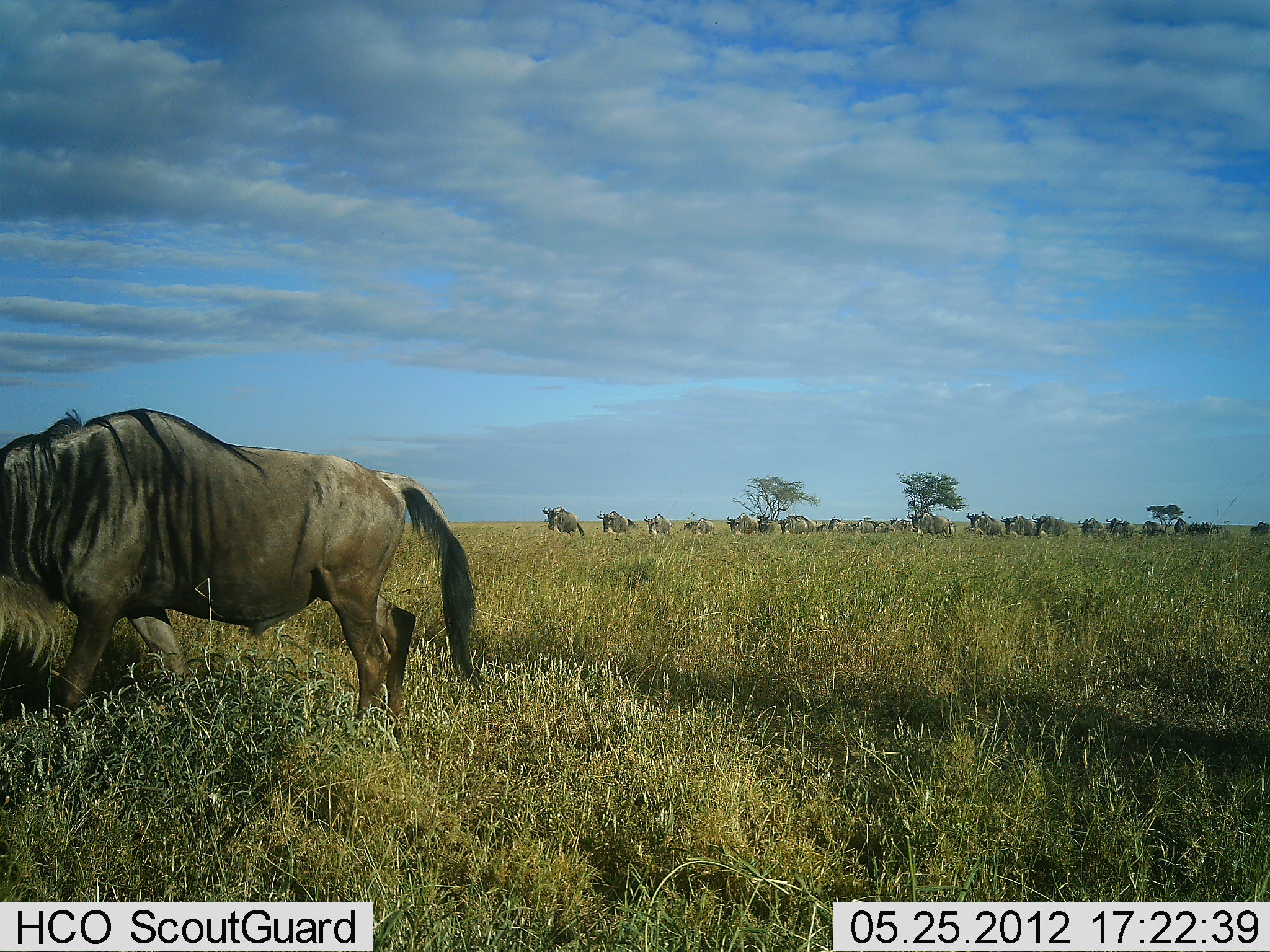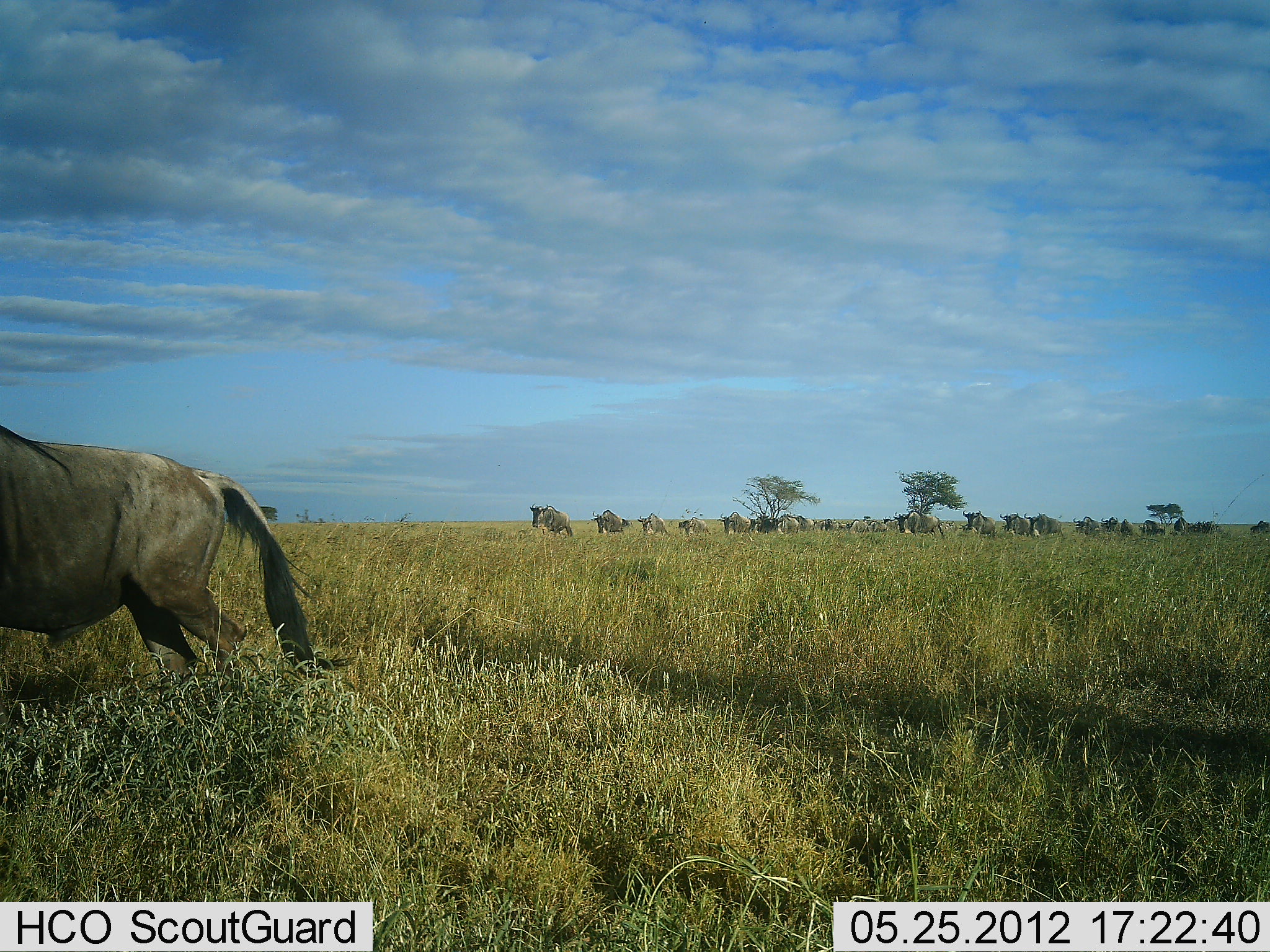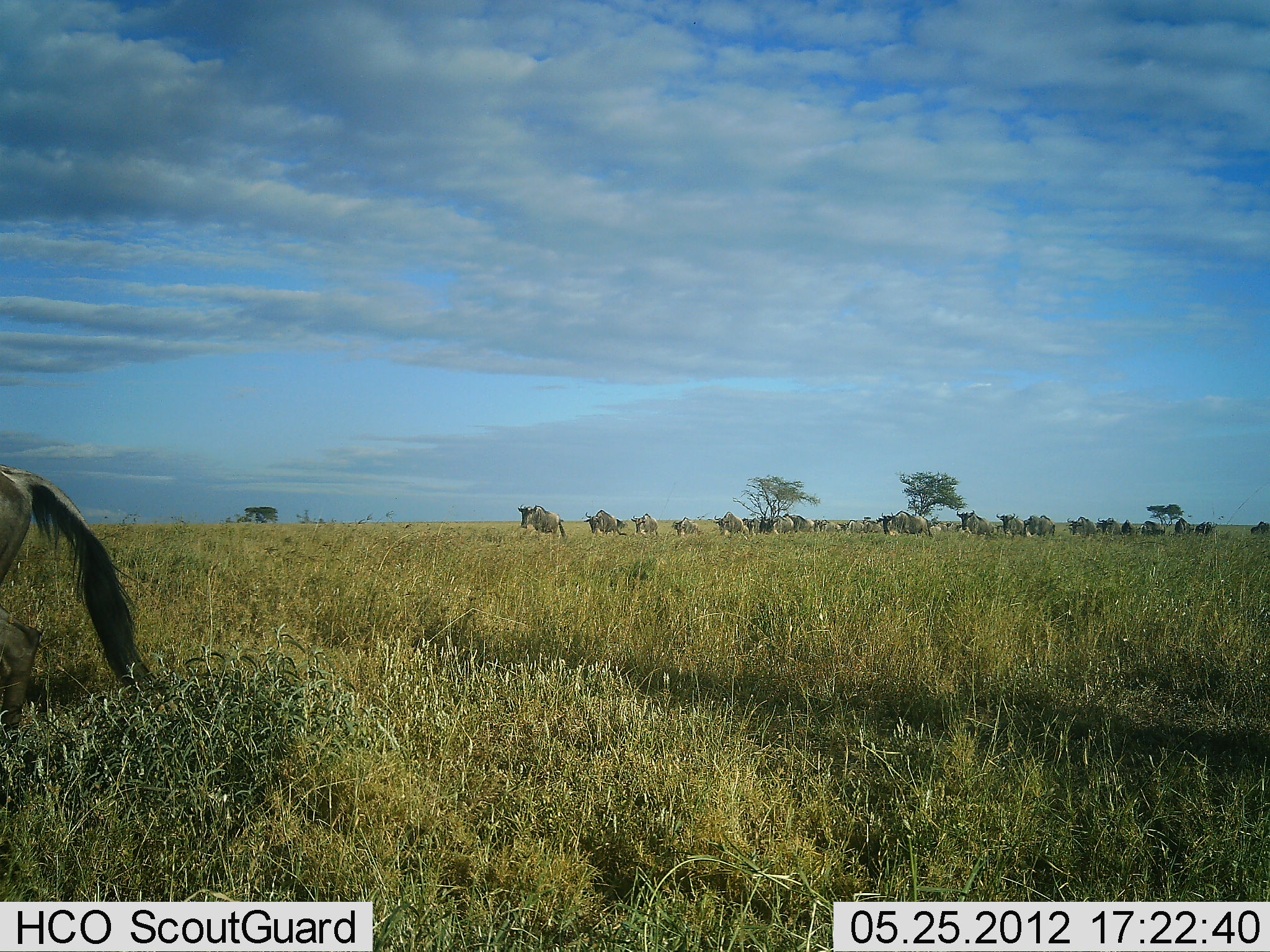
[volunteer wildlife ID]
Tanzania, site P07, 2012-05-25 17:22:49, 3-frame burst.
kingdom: Animalia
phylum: Chordata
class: Mammalia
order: Artiodactyla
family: Bovidae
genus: Connochaetes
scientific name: Connochaetes taurinus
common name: blue wildebeest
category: wildebeest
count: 11-50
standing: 0%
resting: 0%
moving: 94%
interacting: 0%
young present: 0%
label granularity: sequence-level